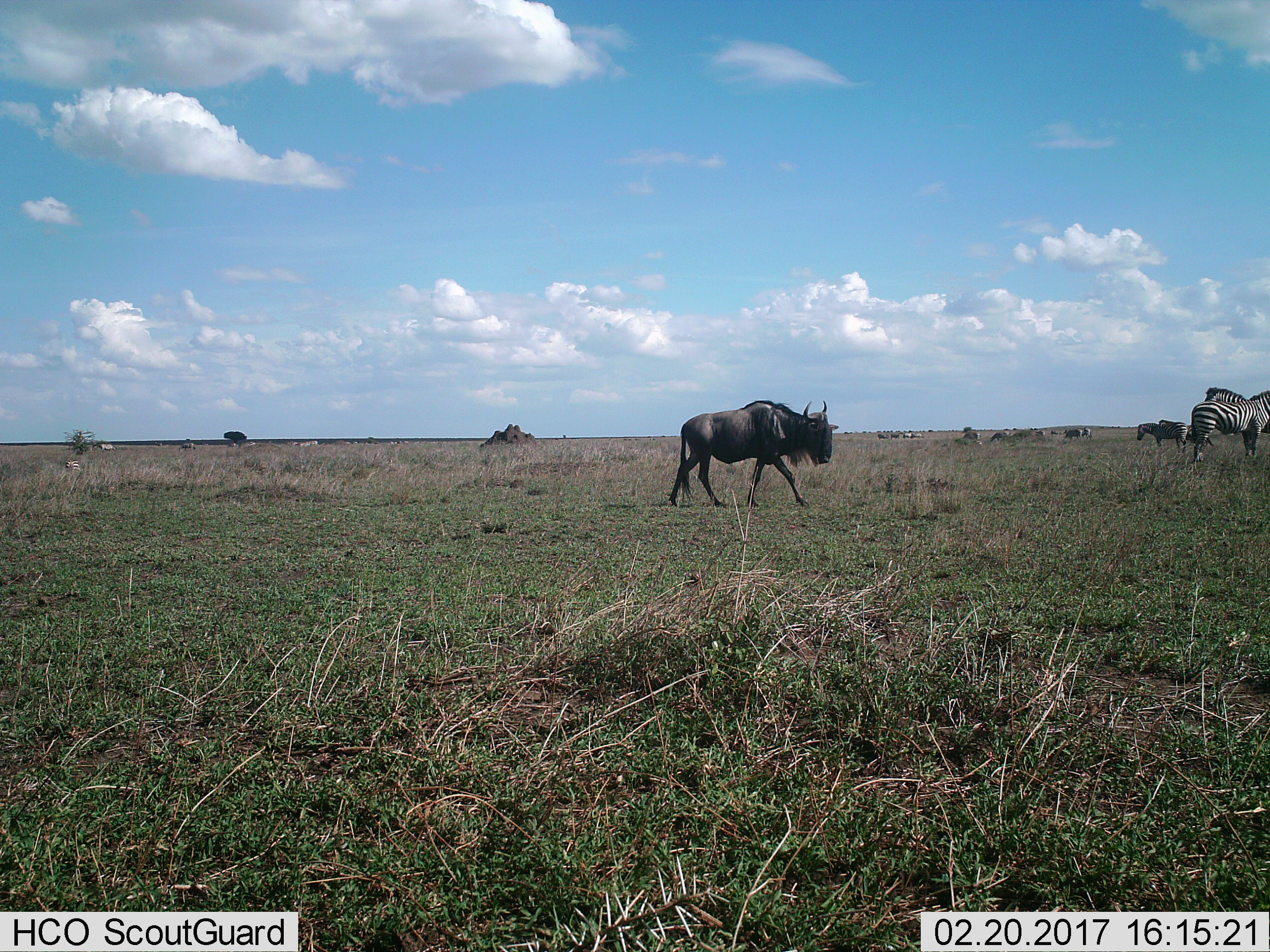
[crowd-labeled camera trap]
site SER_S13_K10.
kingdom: Animalia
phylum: Chordata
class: Mammalia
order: Artiodactyla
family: Bovidae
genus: Connochaetes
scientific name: Connochaetes taurinus taurinus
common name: blue wildebeest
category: wildebeestblue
Wildebeestblue (blue wildebeest) (Connochaetes taurinus taurinus), count 1. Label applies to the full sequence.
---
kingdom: Animalia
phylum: Chordata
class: Mammalia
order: Perissodactyla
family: Equidae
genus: Equus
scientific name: Equus quagga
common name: plains zebra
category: zebraplains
Zebraplains (plains zebra) (Equus quagga), count 6. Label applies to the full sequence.